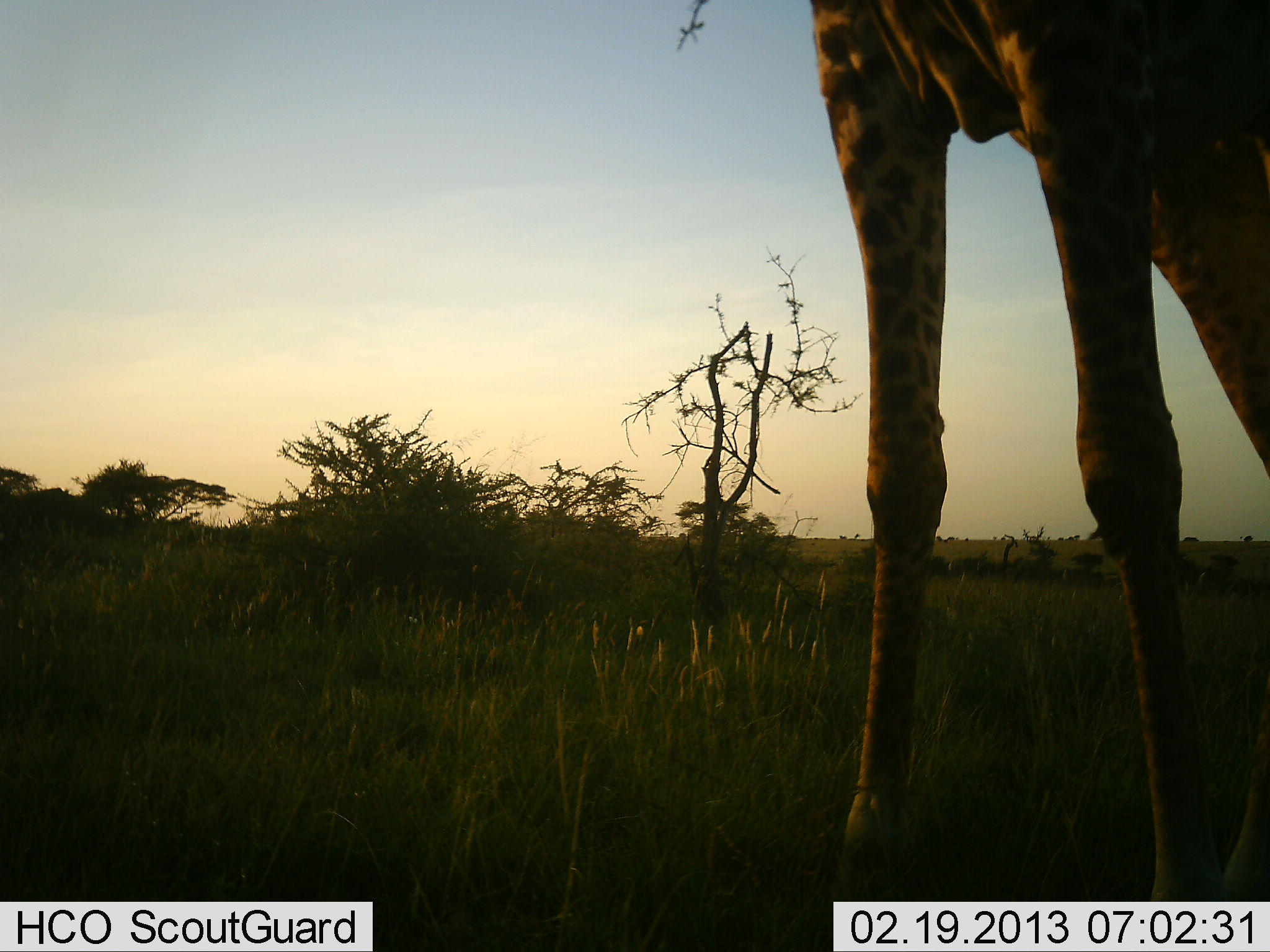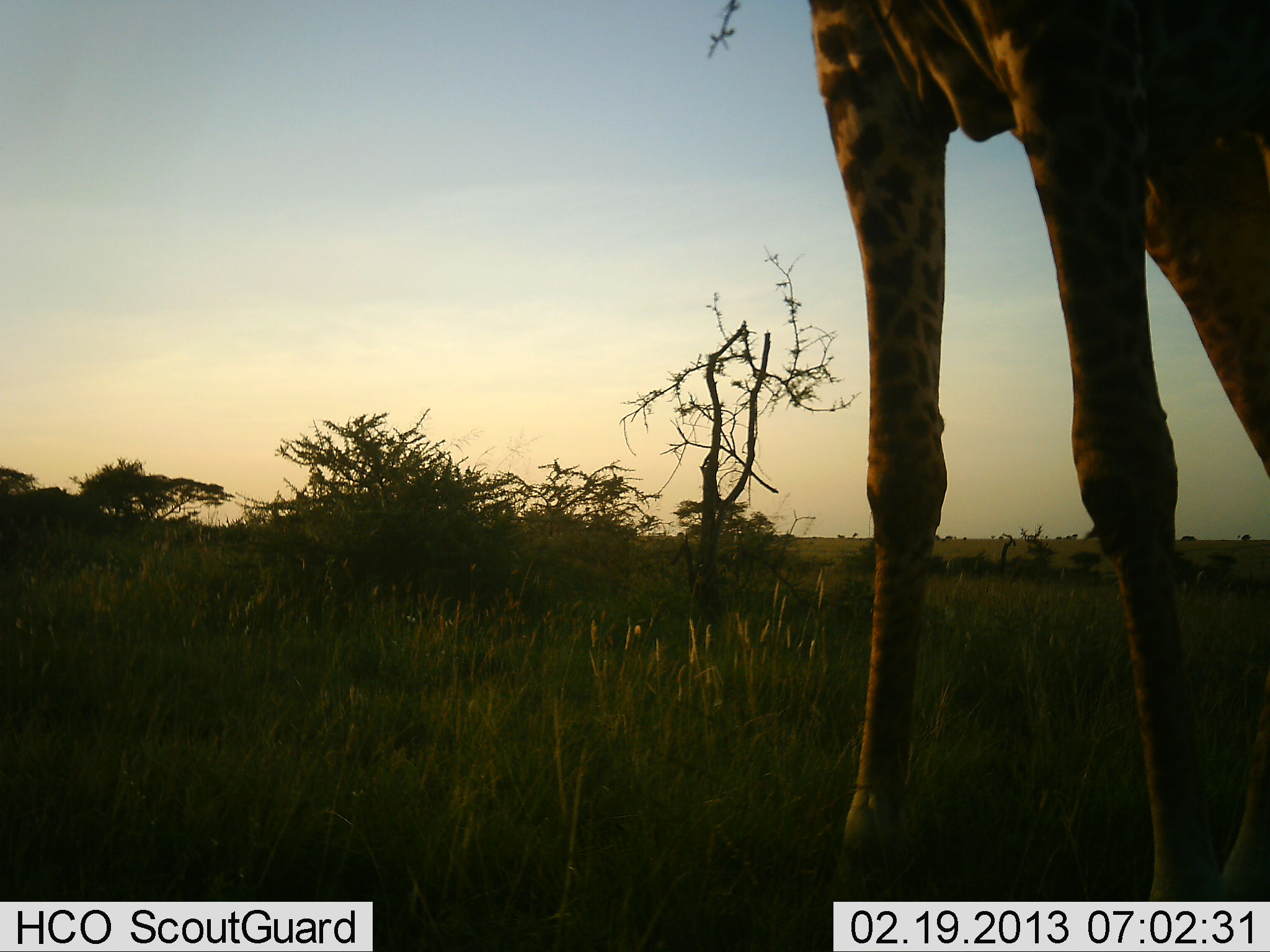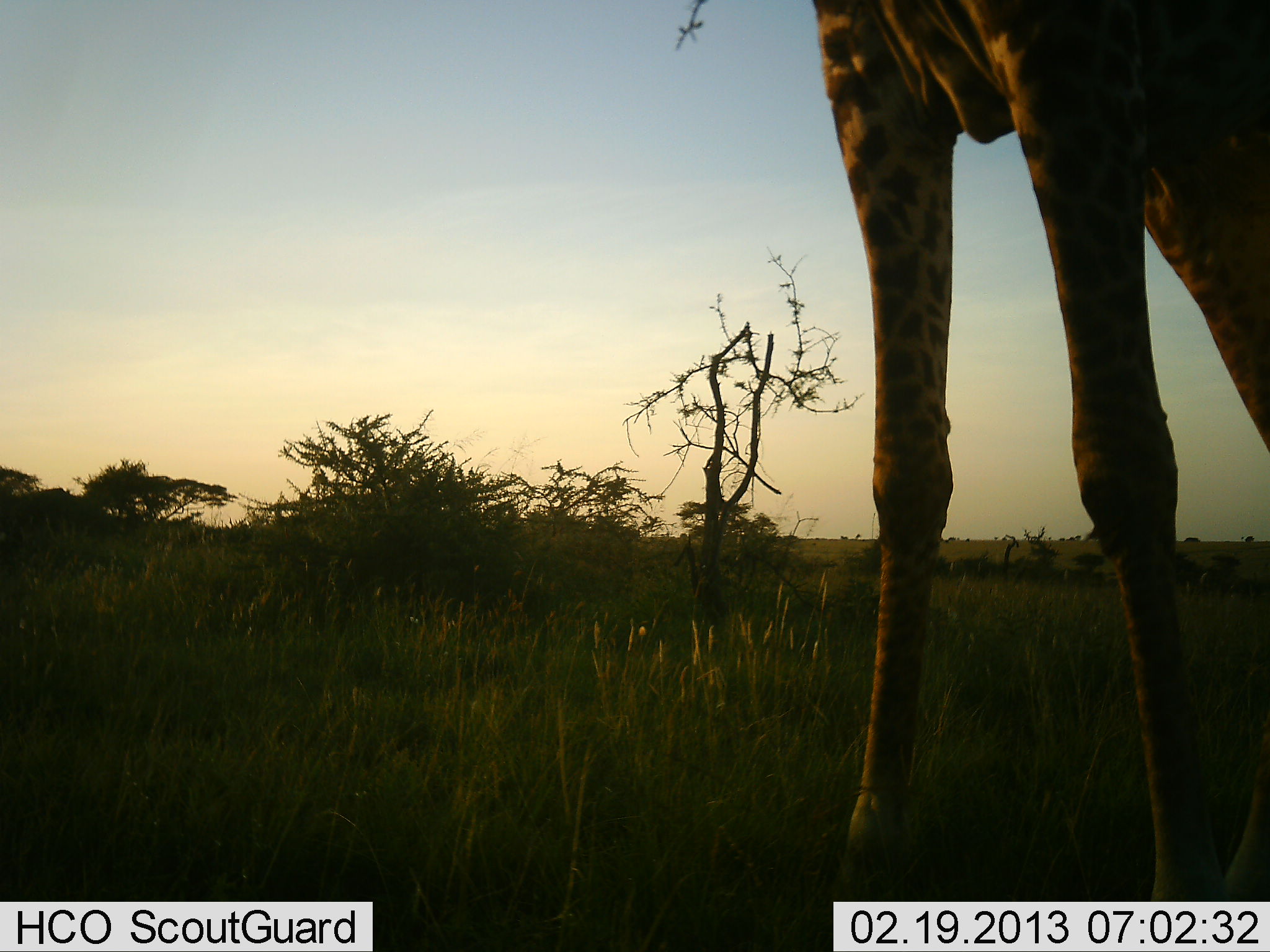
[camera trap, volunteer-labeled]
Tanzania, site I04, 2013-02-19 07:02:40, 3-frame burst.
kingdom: Animalia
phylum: Chordata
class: Mammalia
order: Artiodactyla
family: Giraffidae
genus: Giraffa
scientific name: Giraffa camelopardalis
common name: giraffe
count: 1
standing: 75%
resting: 0%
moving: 5%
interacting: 0%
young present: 0%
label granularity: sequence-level